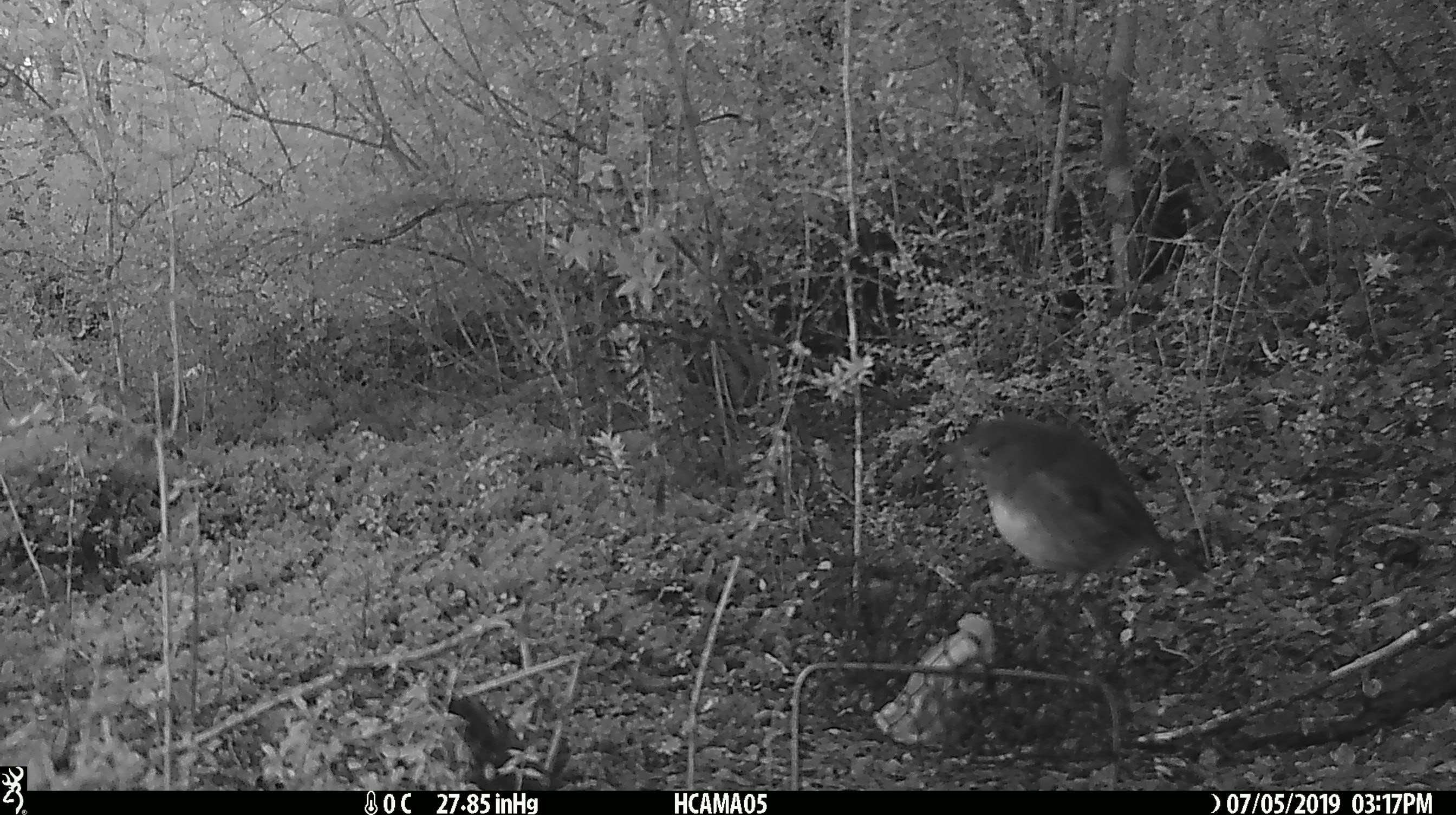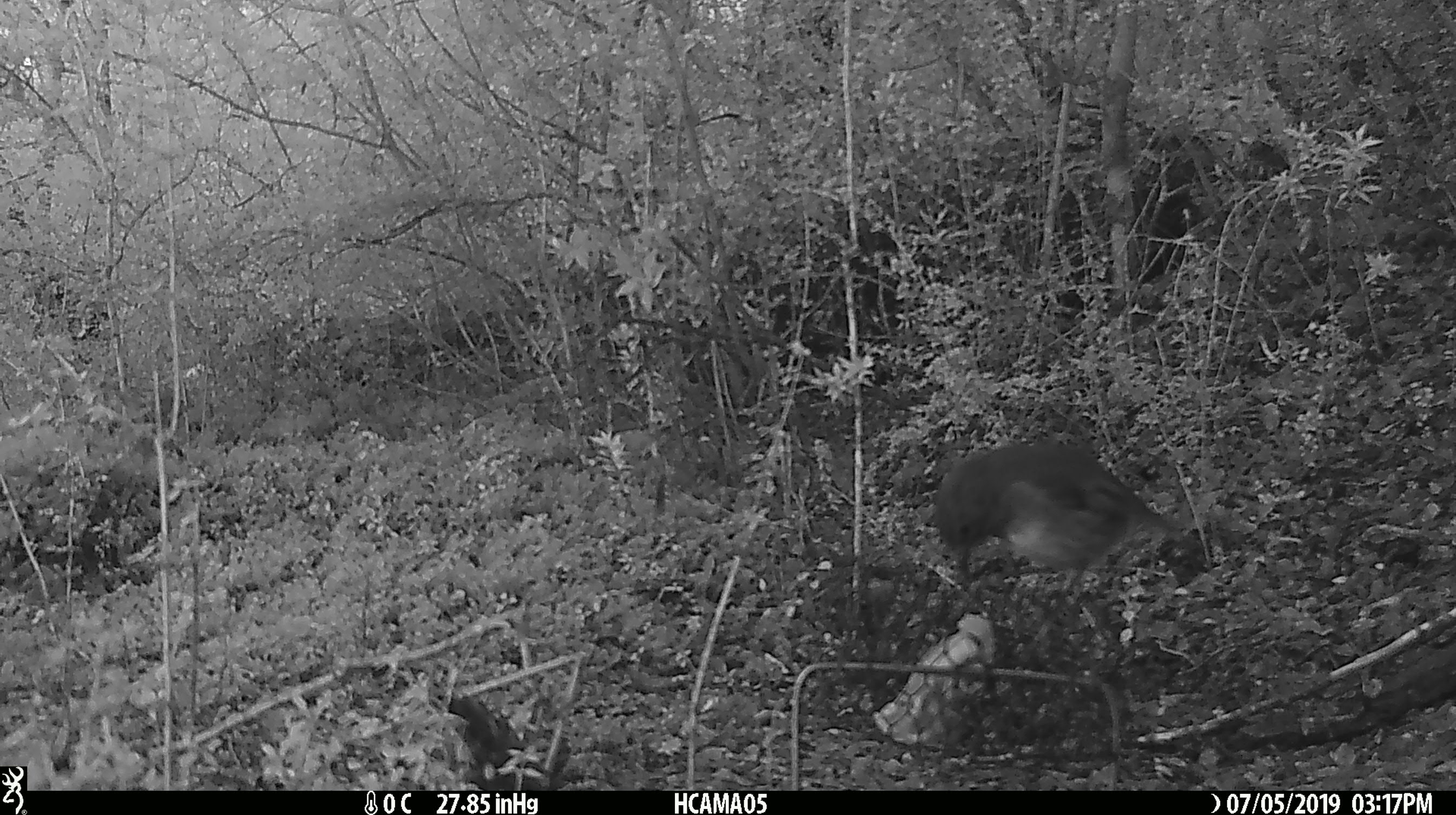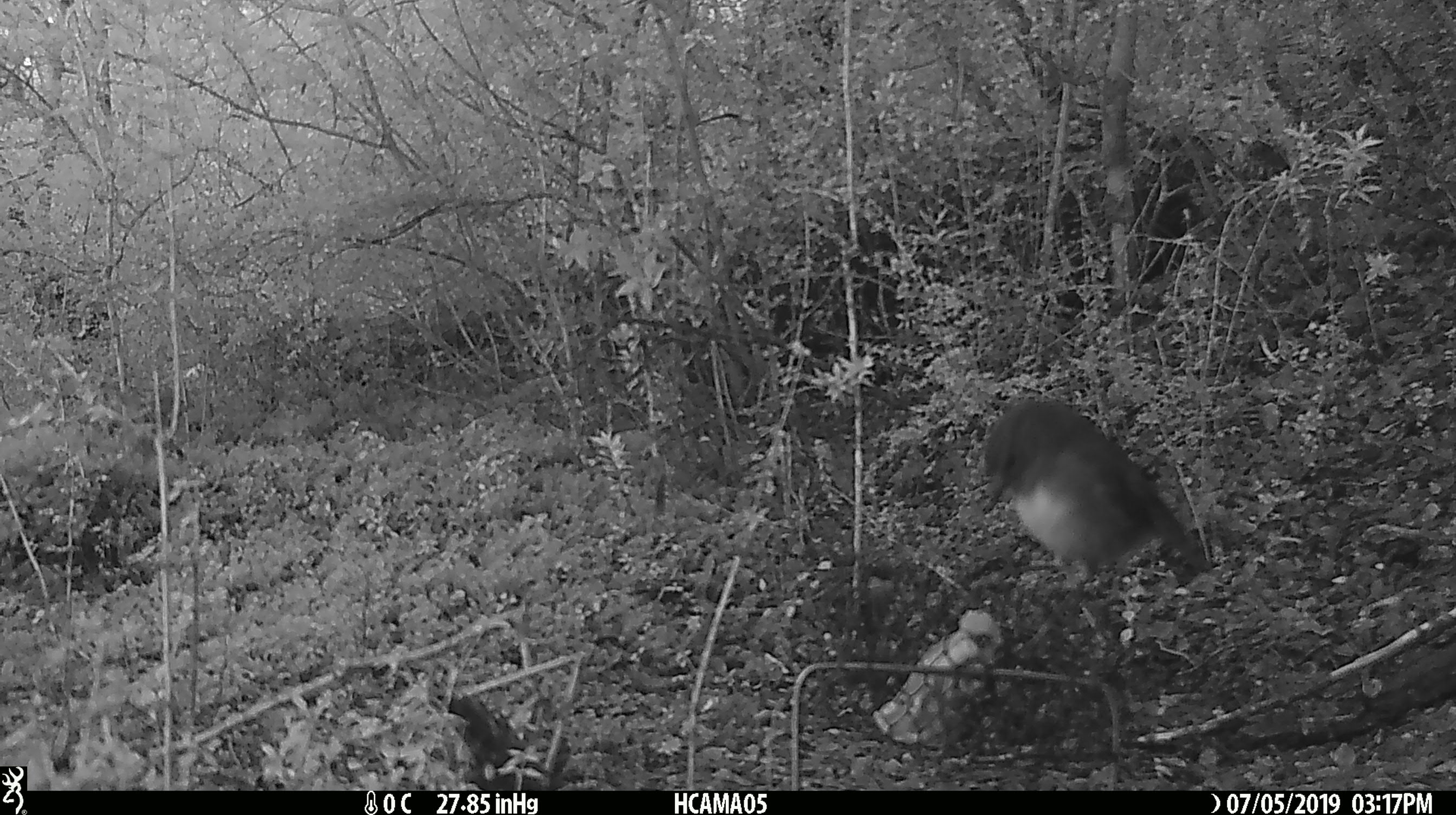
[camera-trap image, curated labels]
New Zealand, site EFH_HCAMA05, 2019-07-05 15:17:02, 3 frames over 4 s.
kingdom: Animalia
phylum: Chordata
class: Aves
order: Passeriformes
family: Petroicidae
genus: Petroica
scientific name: Petroica australis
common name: new zealand robin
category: robin